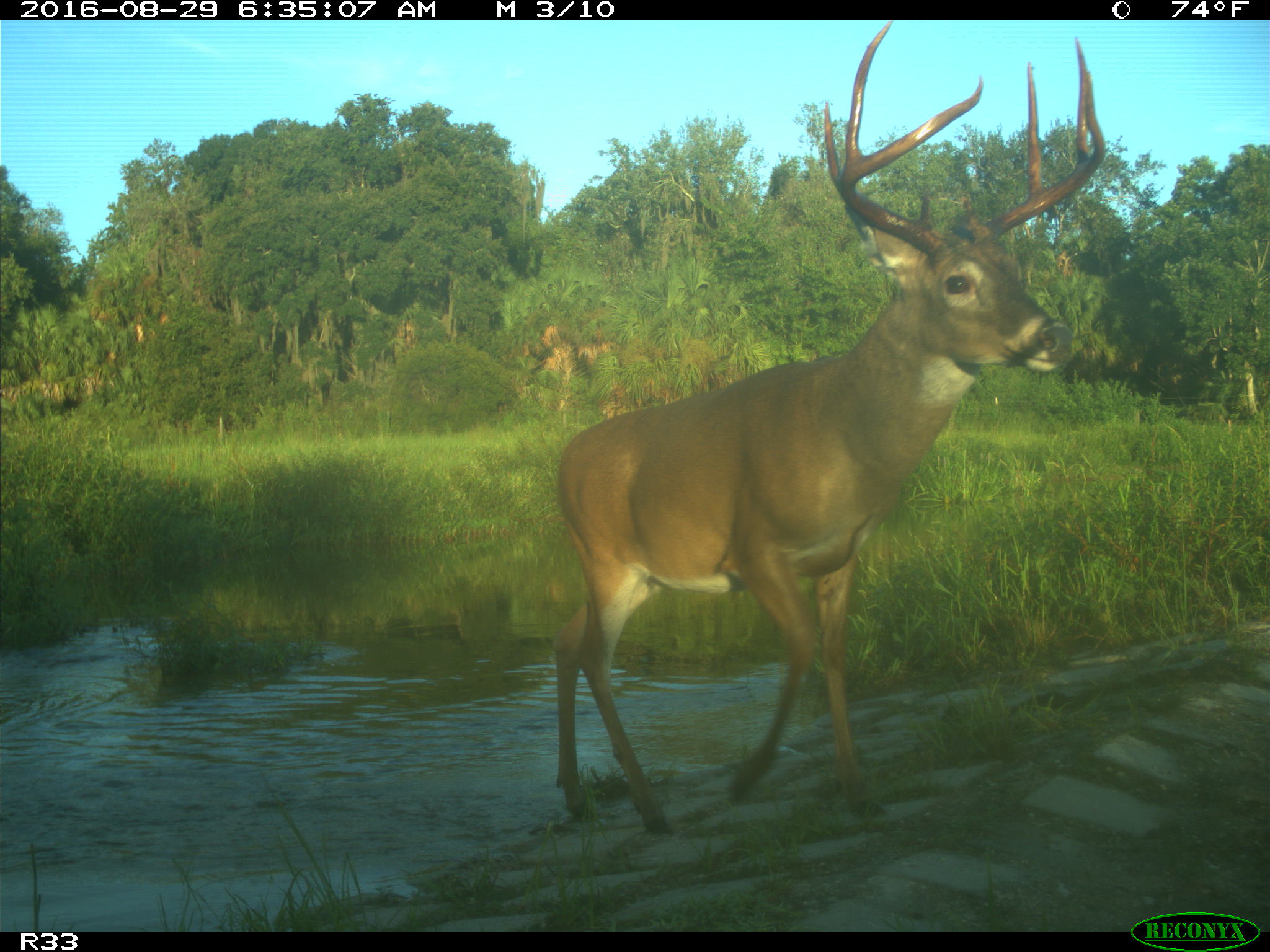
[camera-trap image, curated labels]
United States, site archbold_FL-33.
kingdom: Animalia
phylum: Chordata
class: Mammalia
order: Artiodactyla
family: Cervidae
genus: Odocoileus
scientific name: Odocoileus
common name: deer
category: unidentified deer